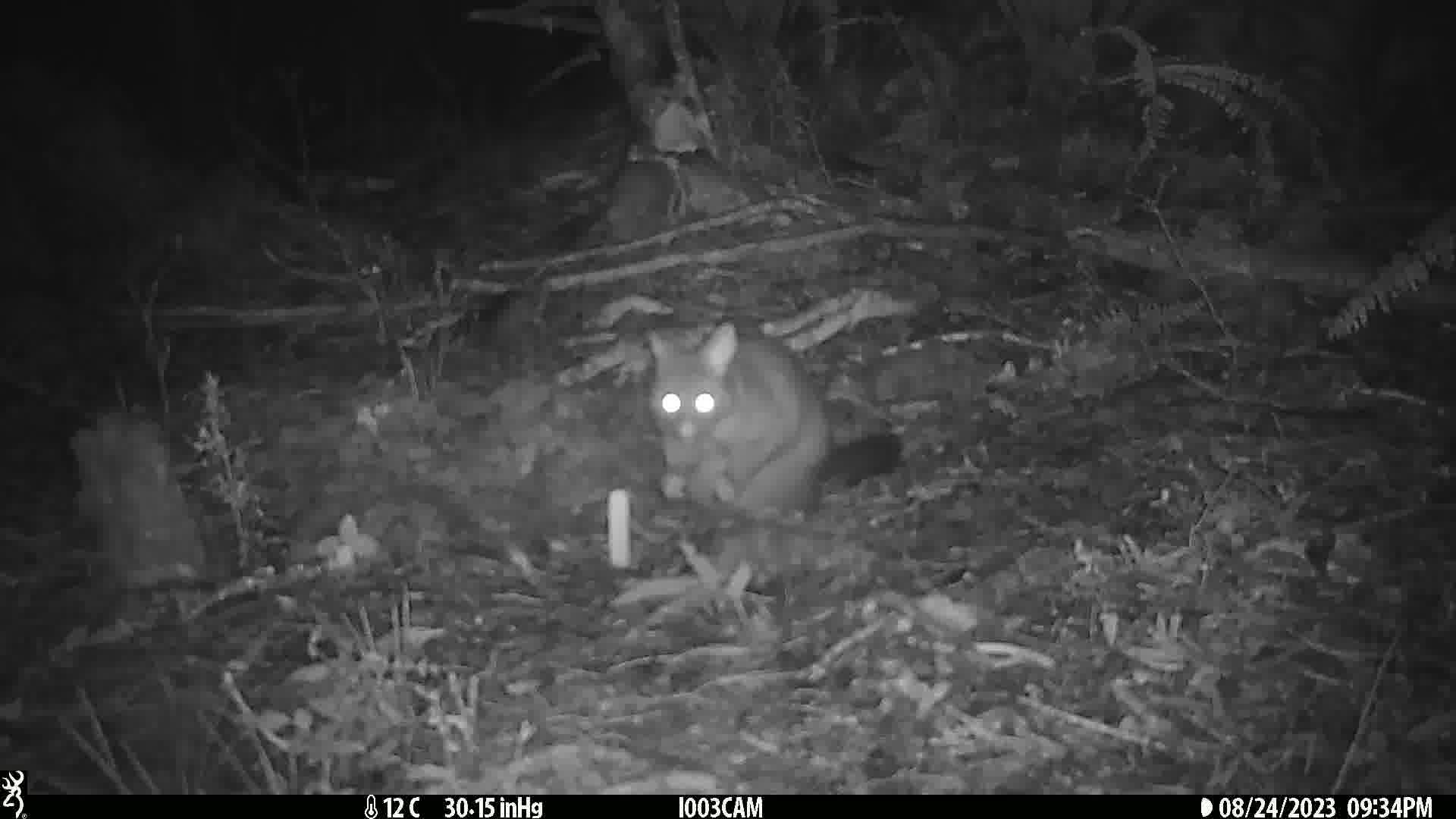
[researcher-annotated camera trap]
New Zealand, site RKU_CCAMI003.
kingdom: Animalia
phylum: Chordata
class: Mammalia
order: Diprotodontia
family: Phalangeridae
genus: Trichosurus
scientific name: Trichosurus vulpecula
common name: common brushtail possum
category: possum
Possum (common brushtail possum) (Trichosurus vulpecula).